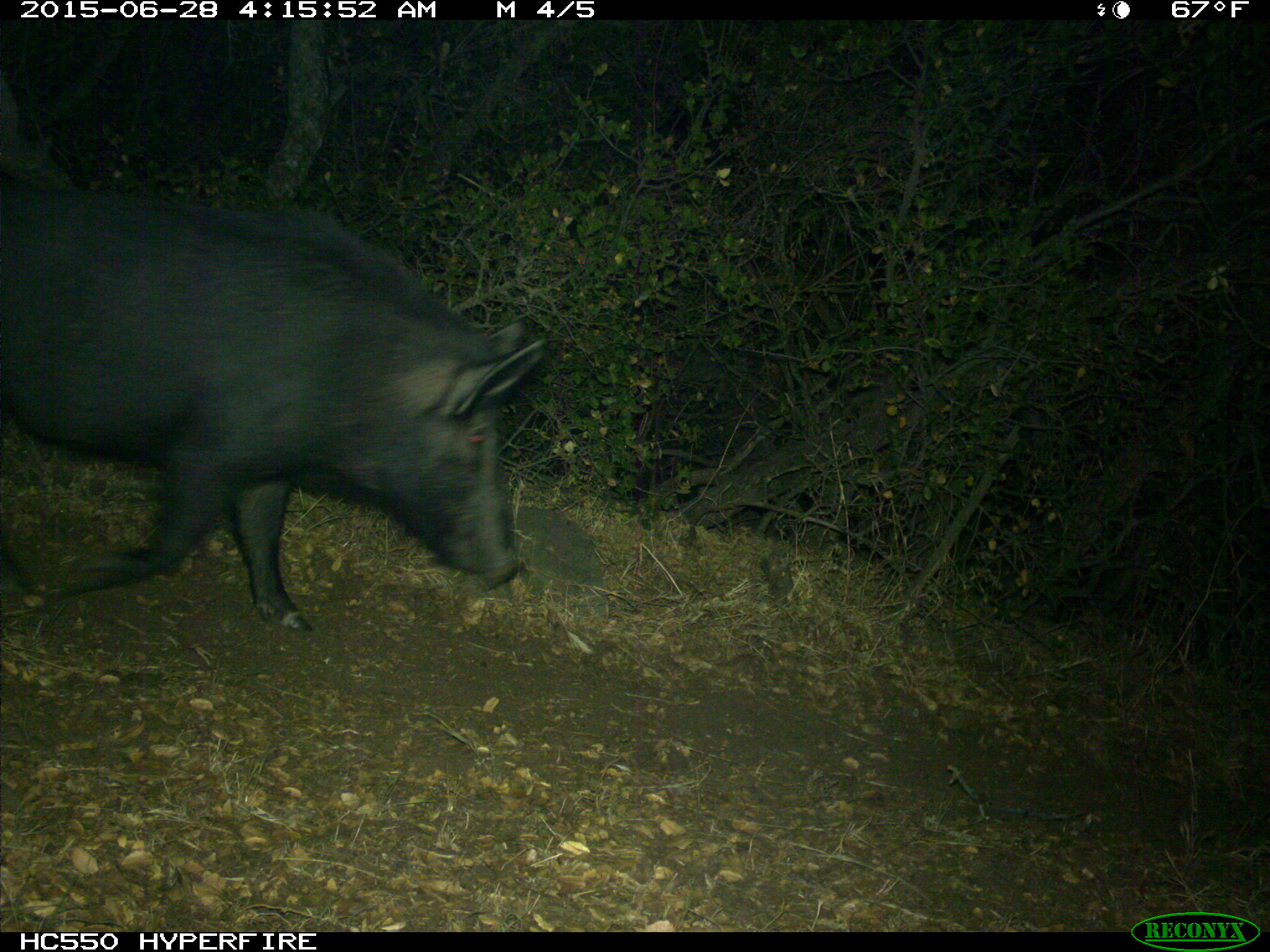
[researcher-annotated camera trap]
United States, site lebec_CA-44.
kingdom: Animalia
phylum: Chordata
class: Mammalia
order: Artiodactyla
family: Suidae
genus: Sus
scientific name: Sus scrofa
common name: wild boar